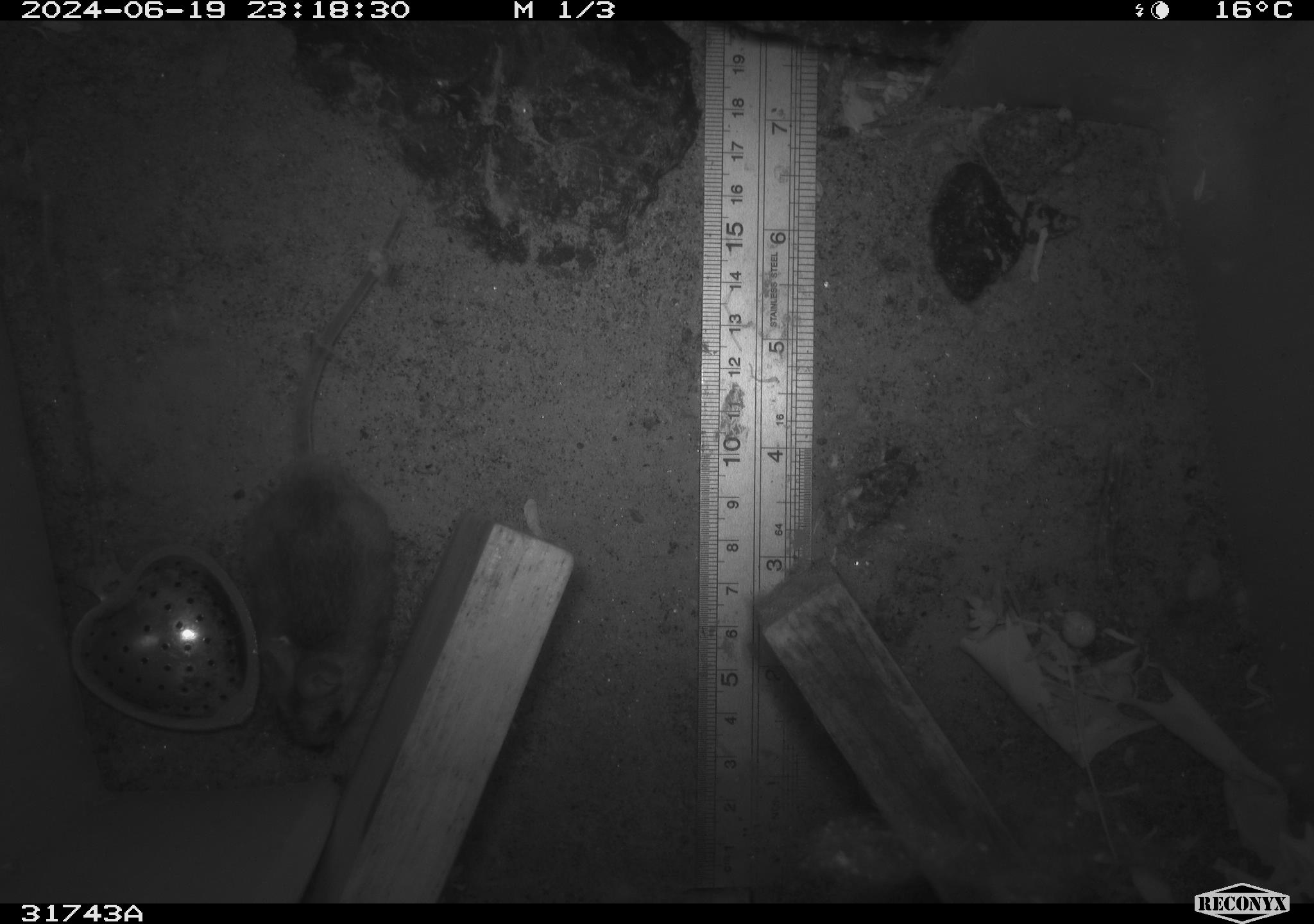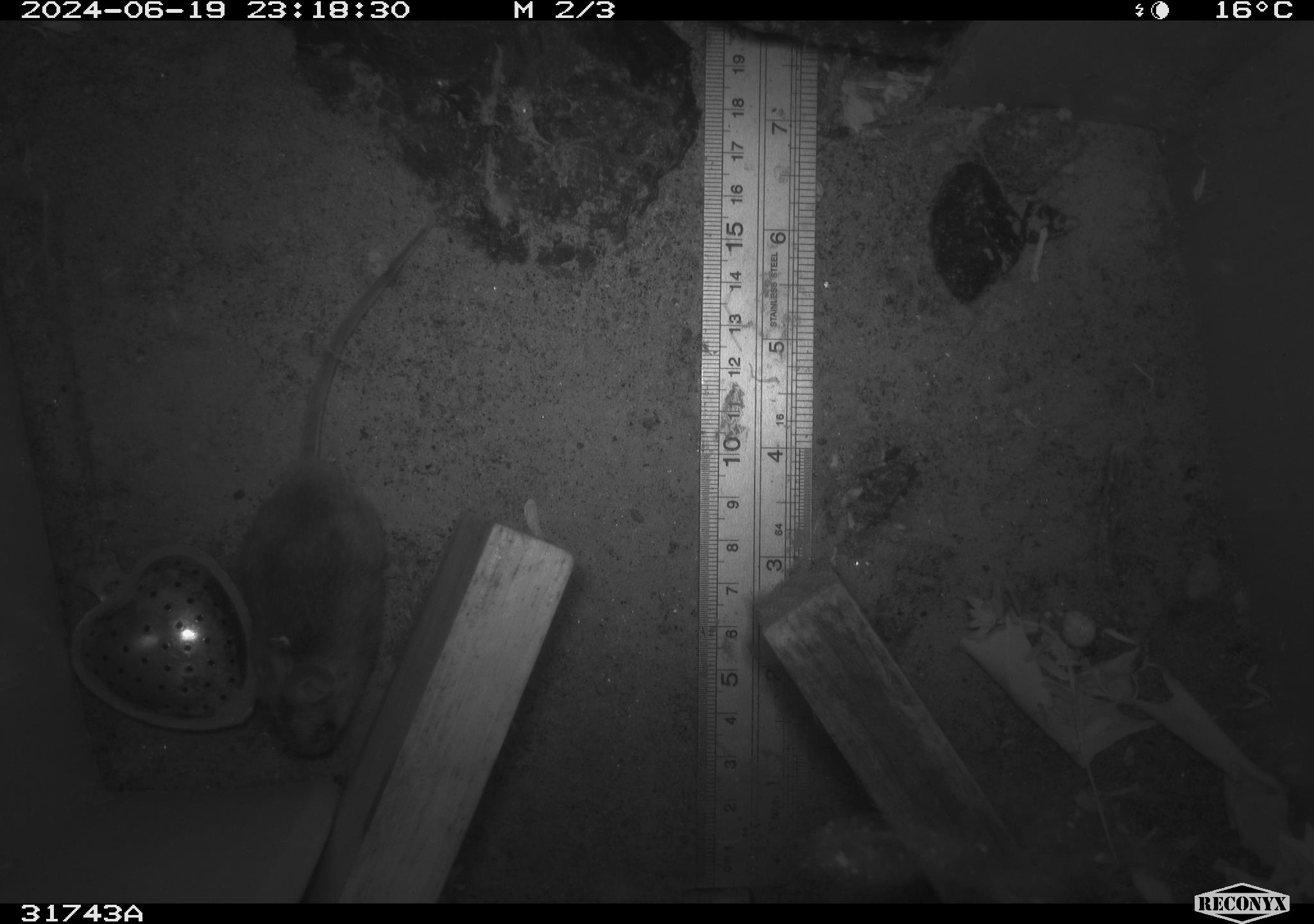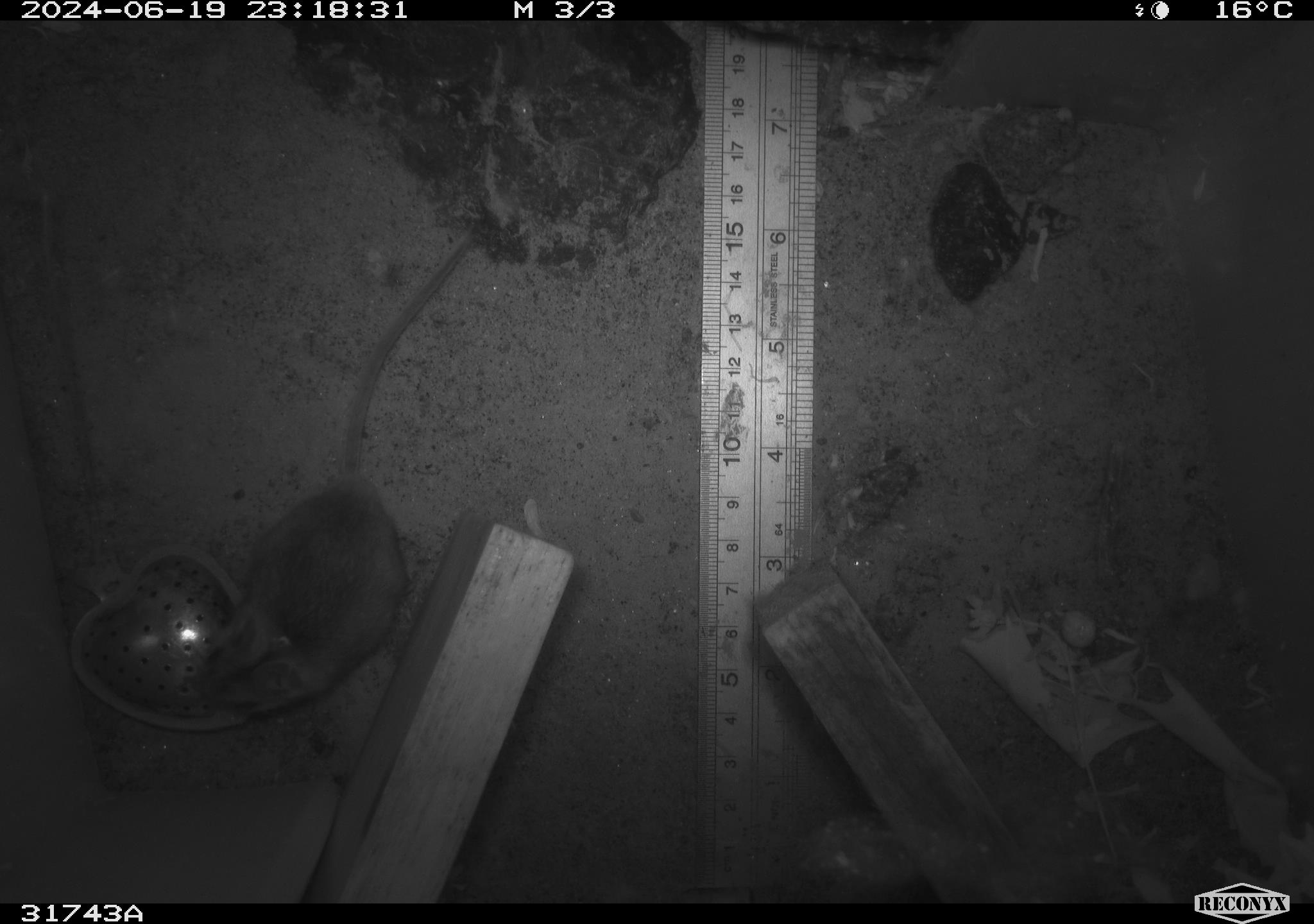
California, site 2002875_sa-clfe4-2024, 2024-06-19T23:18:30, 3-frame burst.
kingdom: Animalia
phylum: Chordata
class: Mammalia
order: Rodentia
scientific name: Rodentia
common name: mouse species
Mouse species (Rodentia).